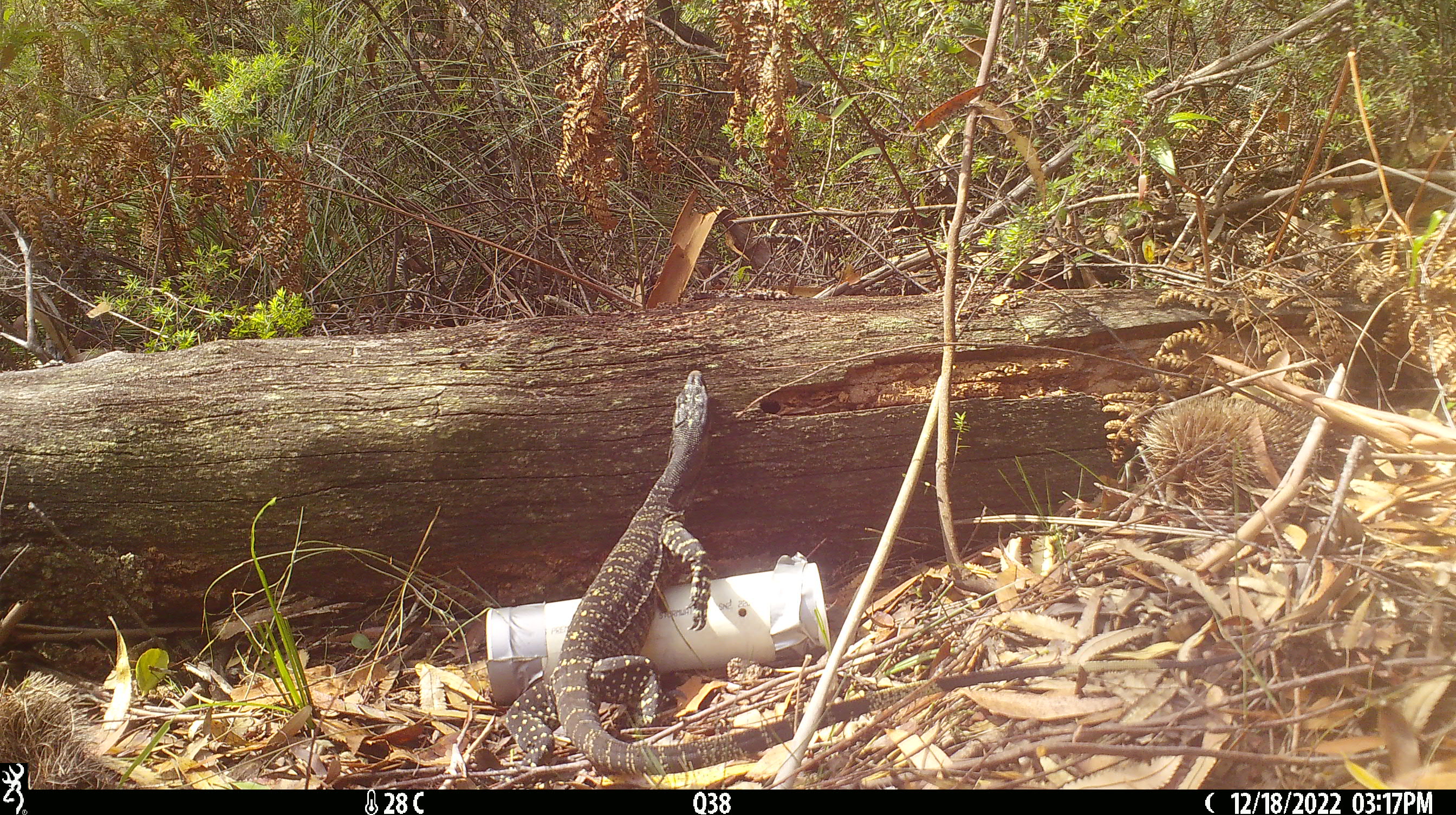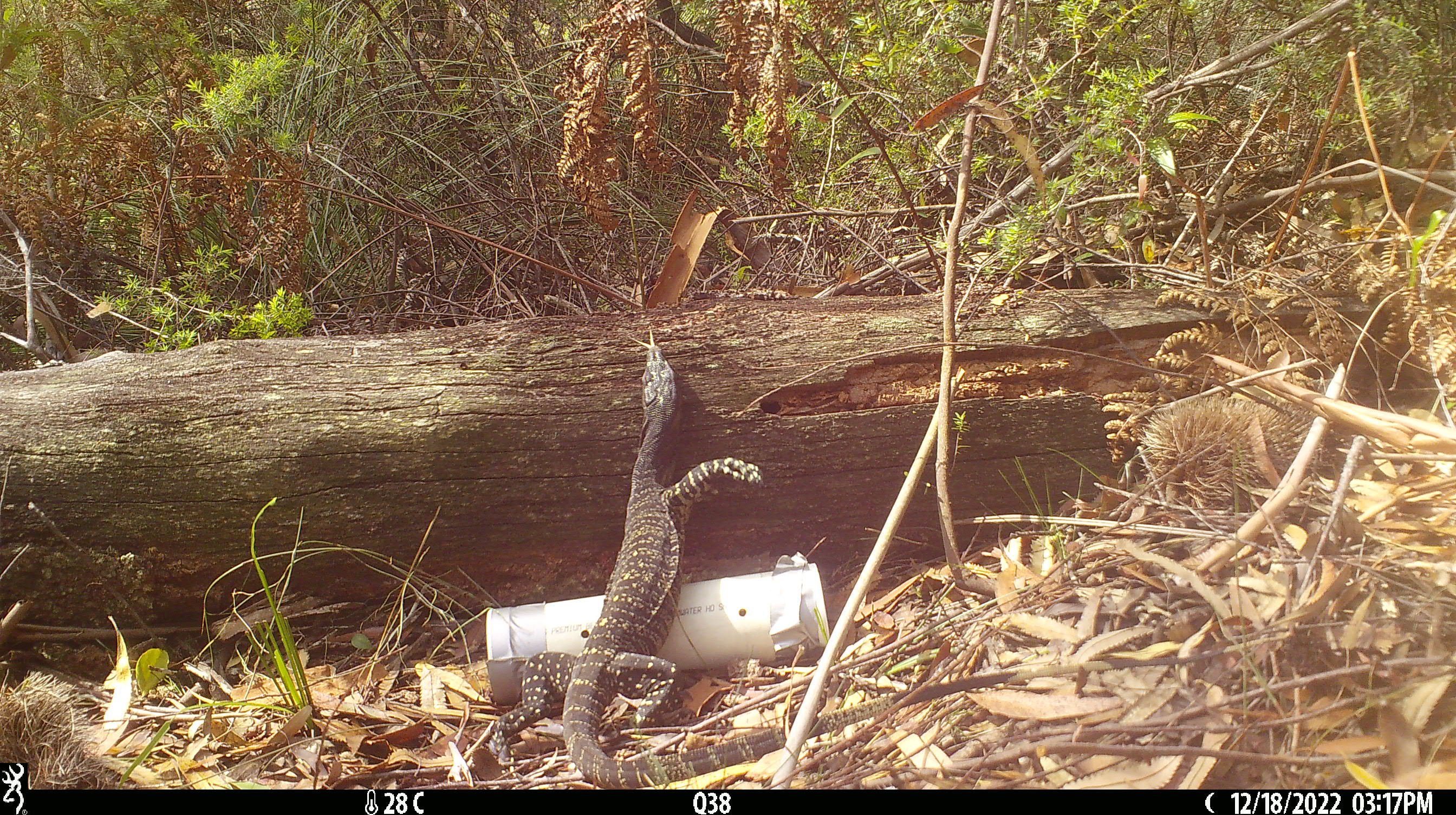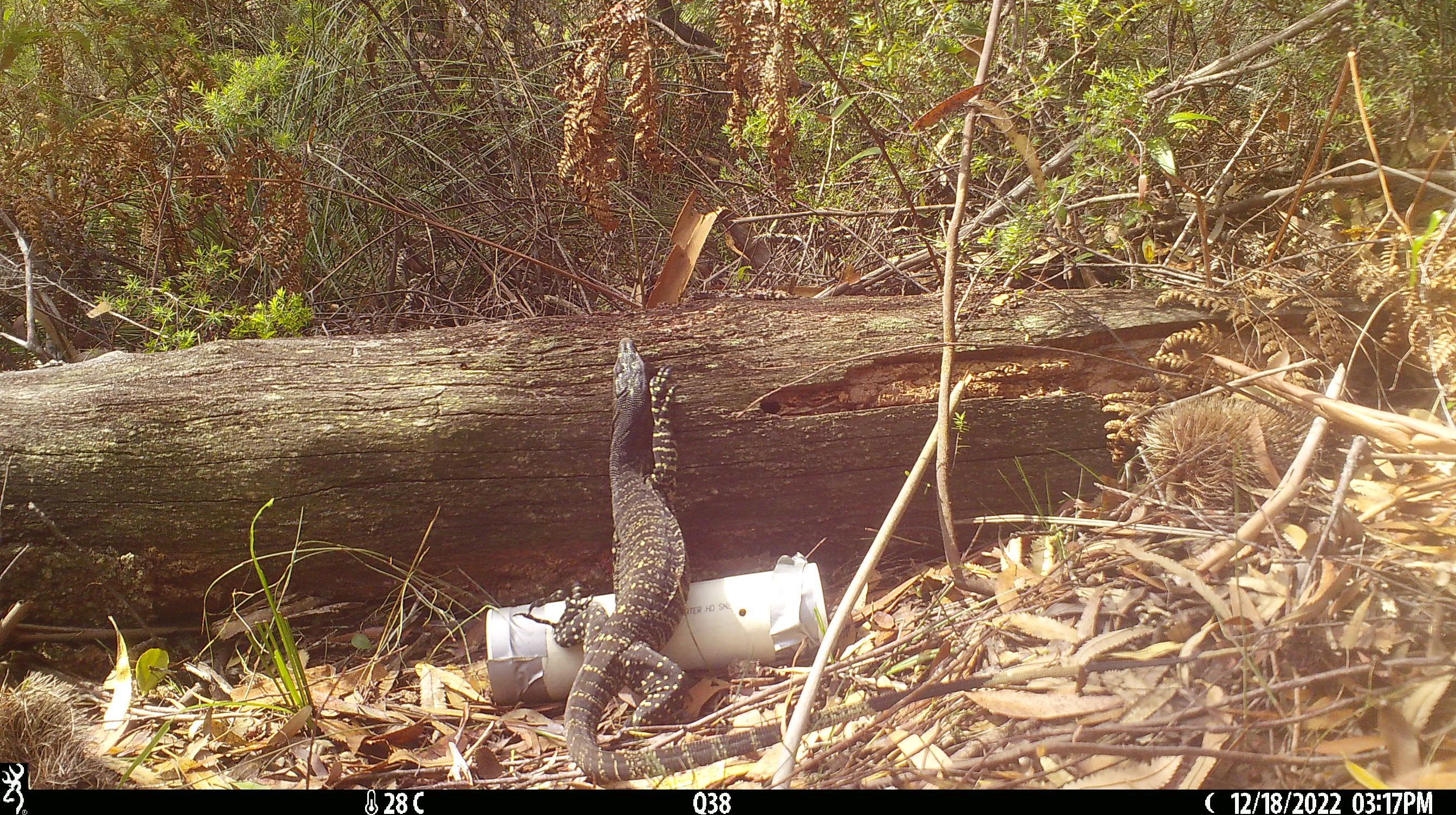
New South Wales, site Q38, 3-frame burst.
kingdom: Animalia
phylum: Chordata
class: Reptilia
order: Squamata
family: Varanidae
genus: Varanus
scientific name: Varanus varius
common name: lace monitor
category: goanna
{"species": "goanna (lace monitor) (Varanus varius)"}